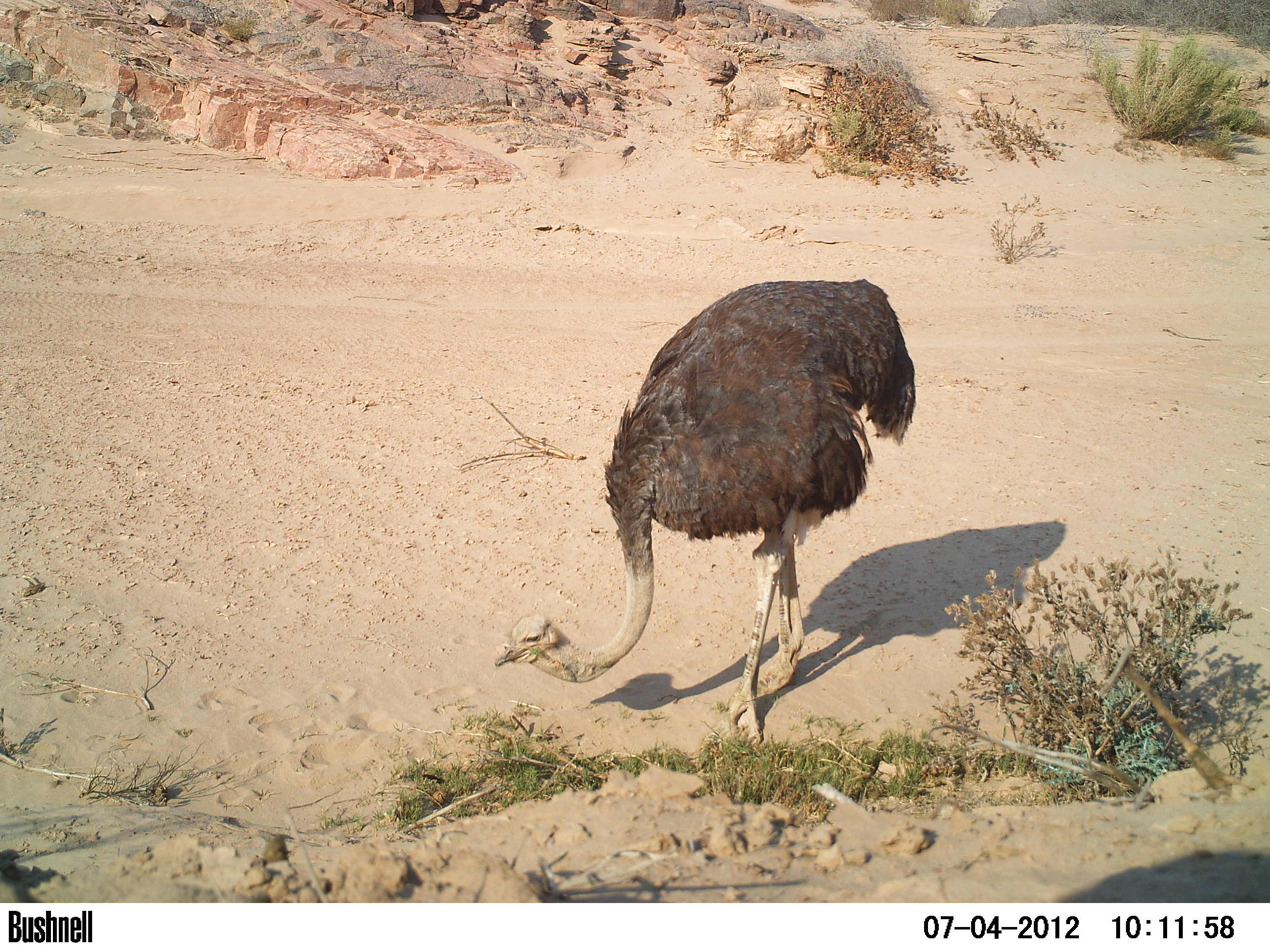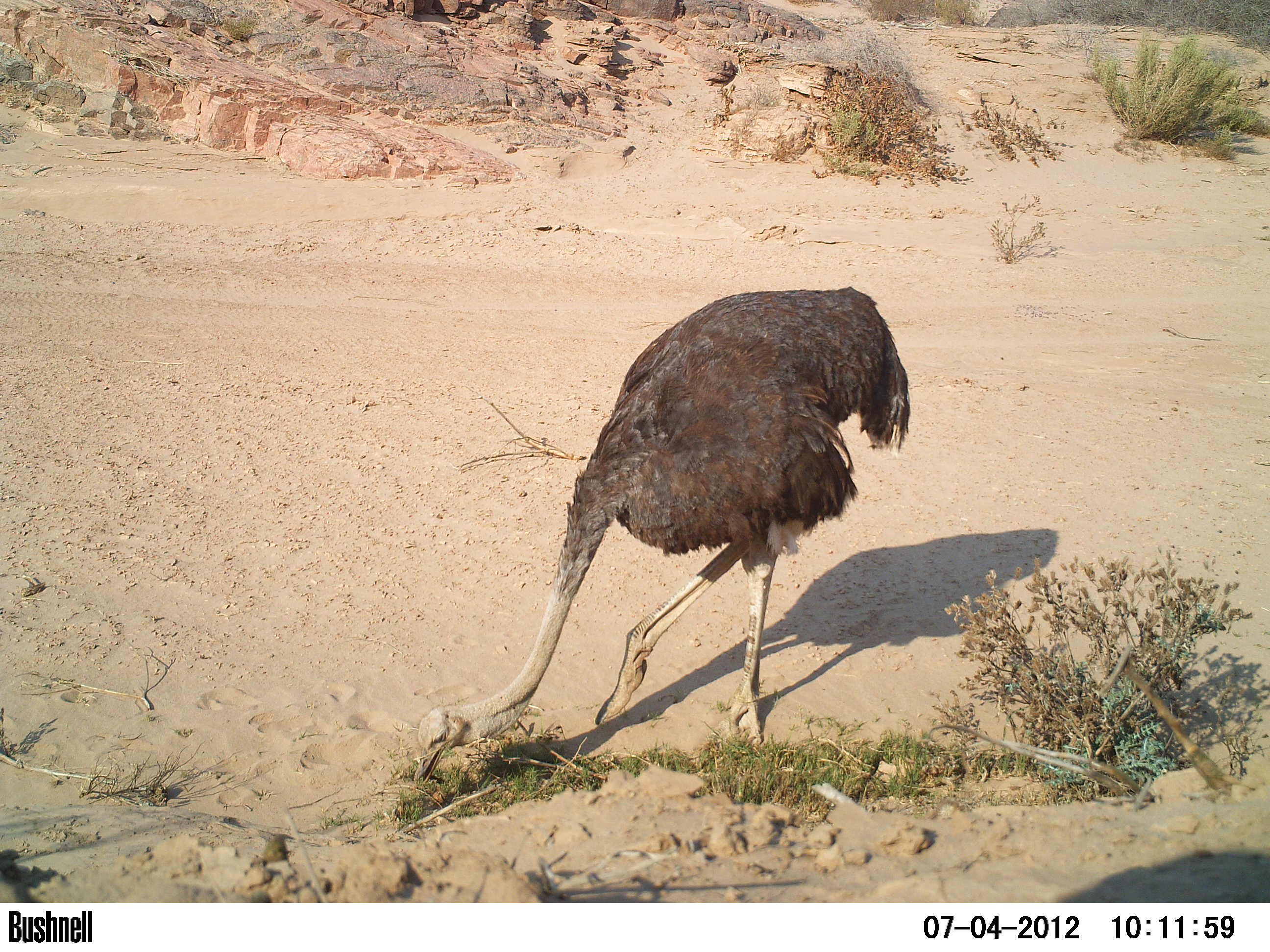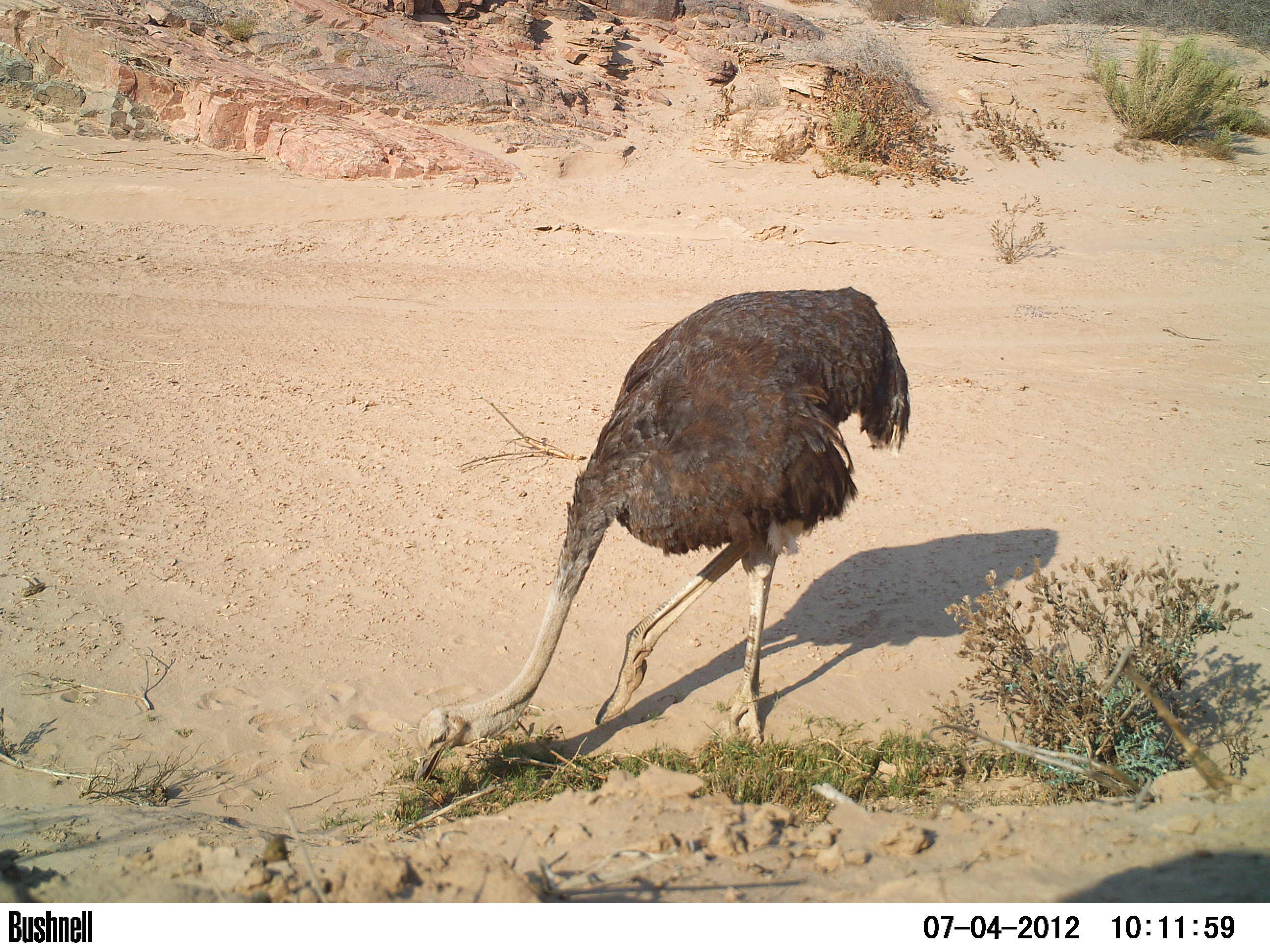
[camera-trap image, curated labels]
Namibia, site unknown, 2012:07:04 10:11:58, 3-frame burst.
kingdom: Animalia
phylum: Chordata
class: Aves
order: Struthioniformes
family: Struthionidae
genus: Struthio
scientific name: Struthio camelus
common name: common ostrich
Struthio camelus (common ostrich).